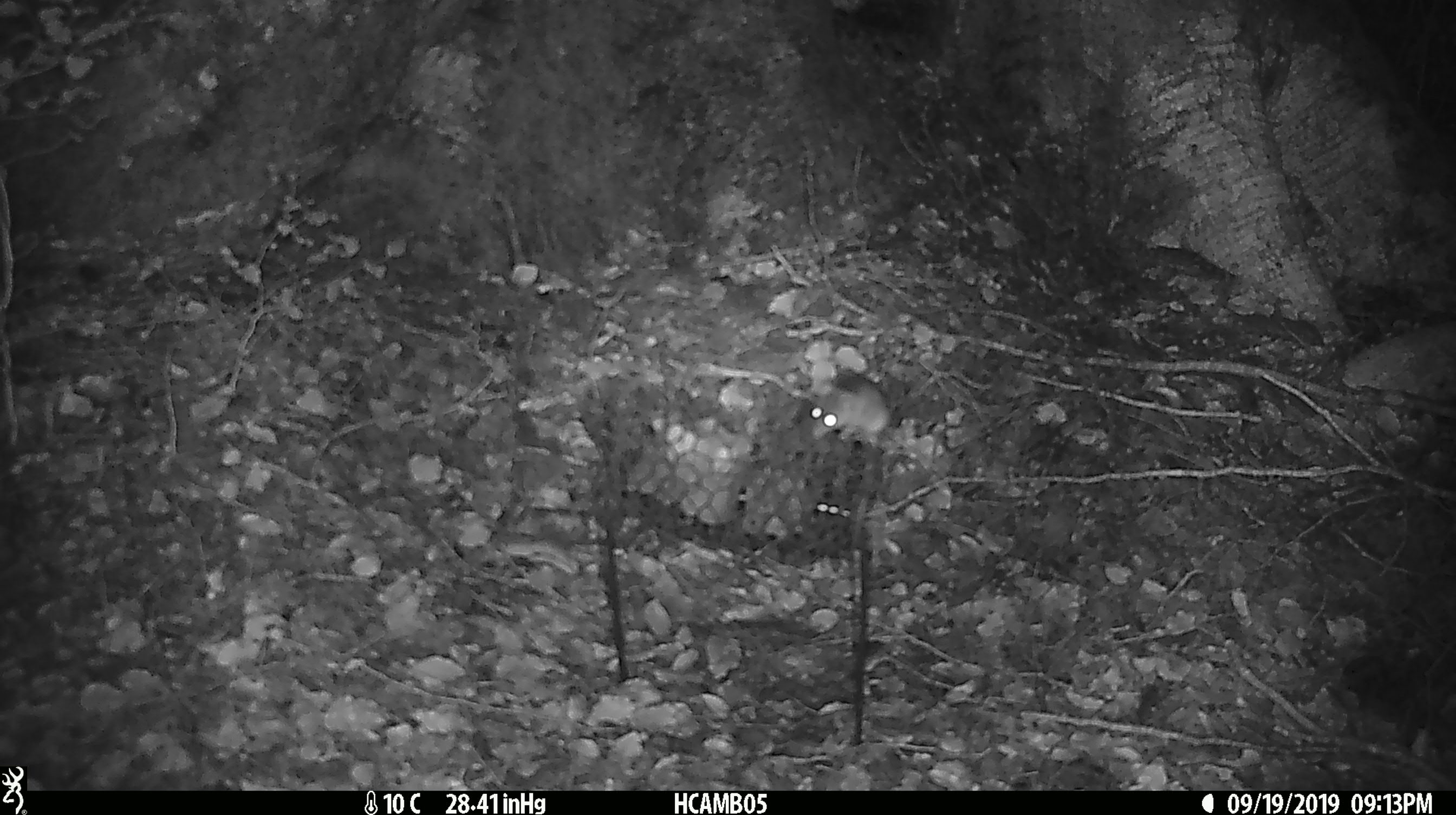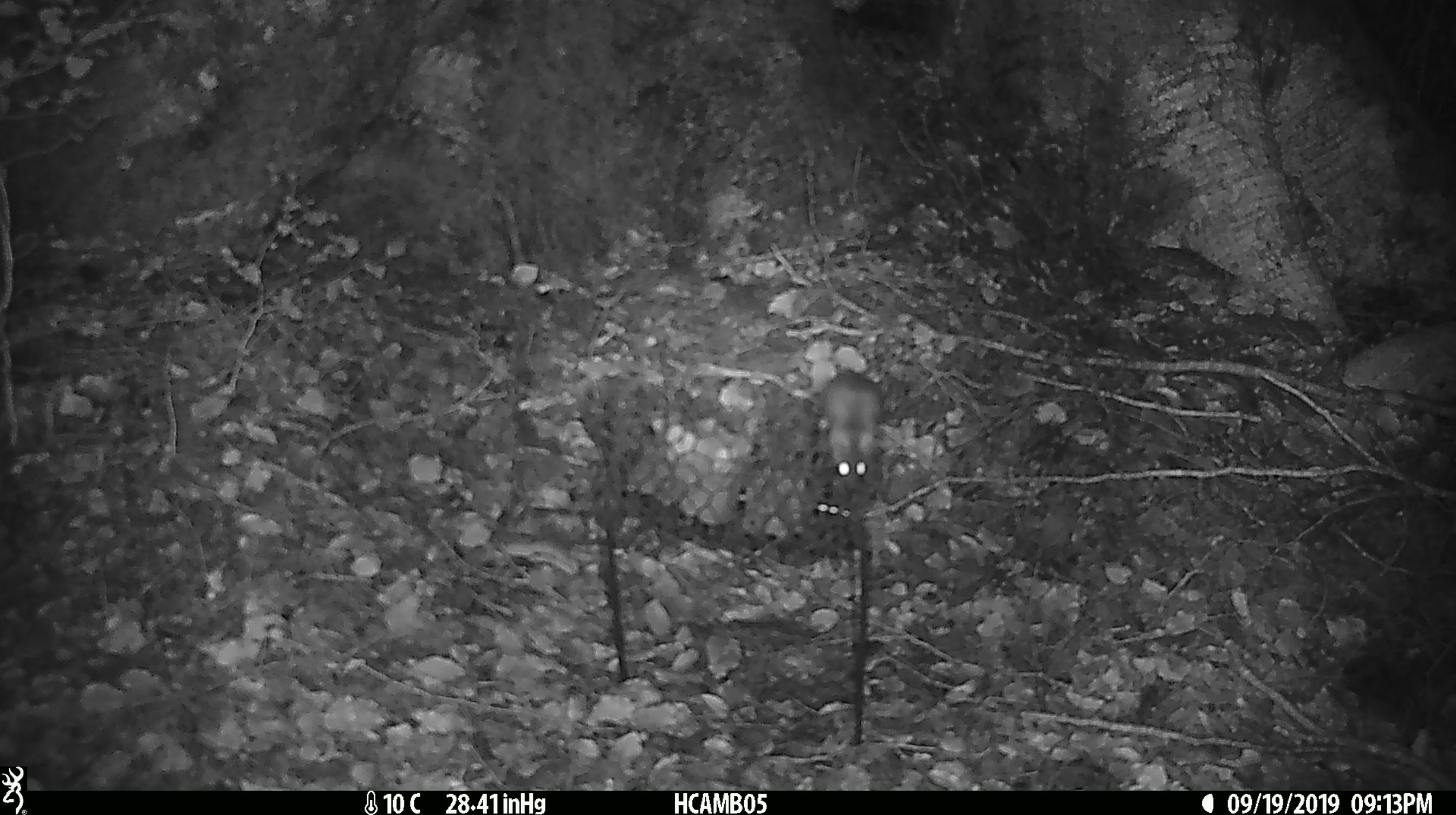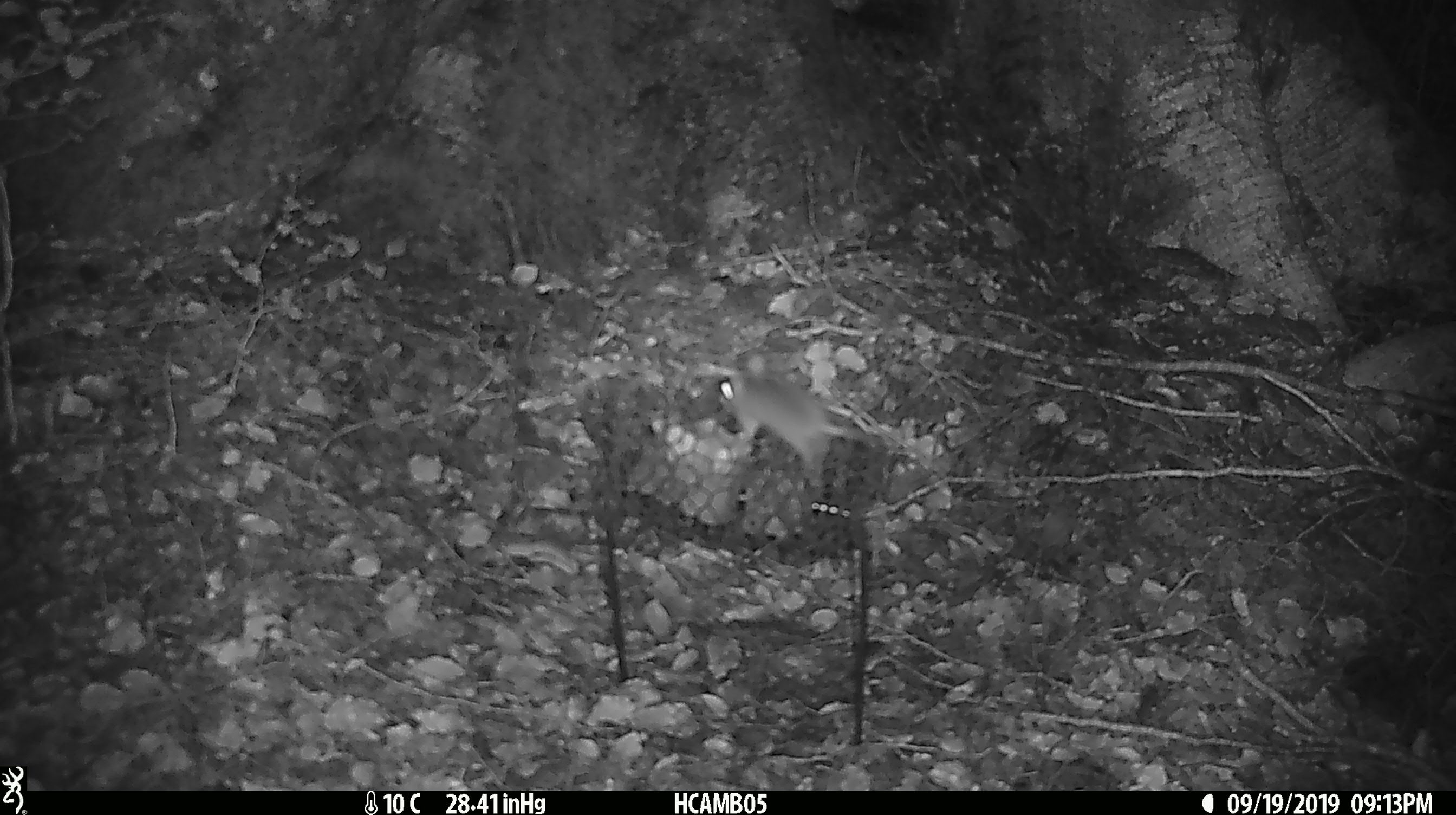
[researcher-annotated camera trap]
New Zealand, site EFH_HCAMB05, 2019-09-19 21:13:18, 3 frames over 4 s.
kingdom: Animalia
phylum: Chordata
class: Mammalia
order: Rodentia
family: Muridae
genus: Mus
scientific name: Mus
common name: mouse